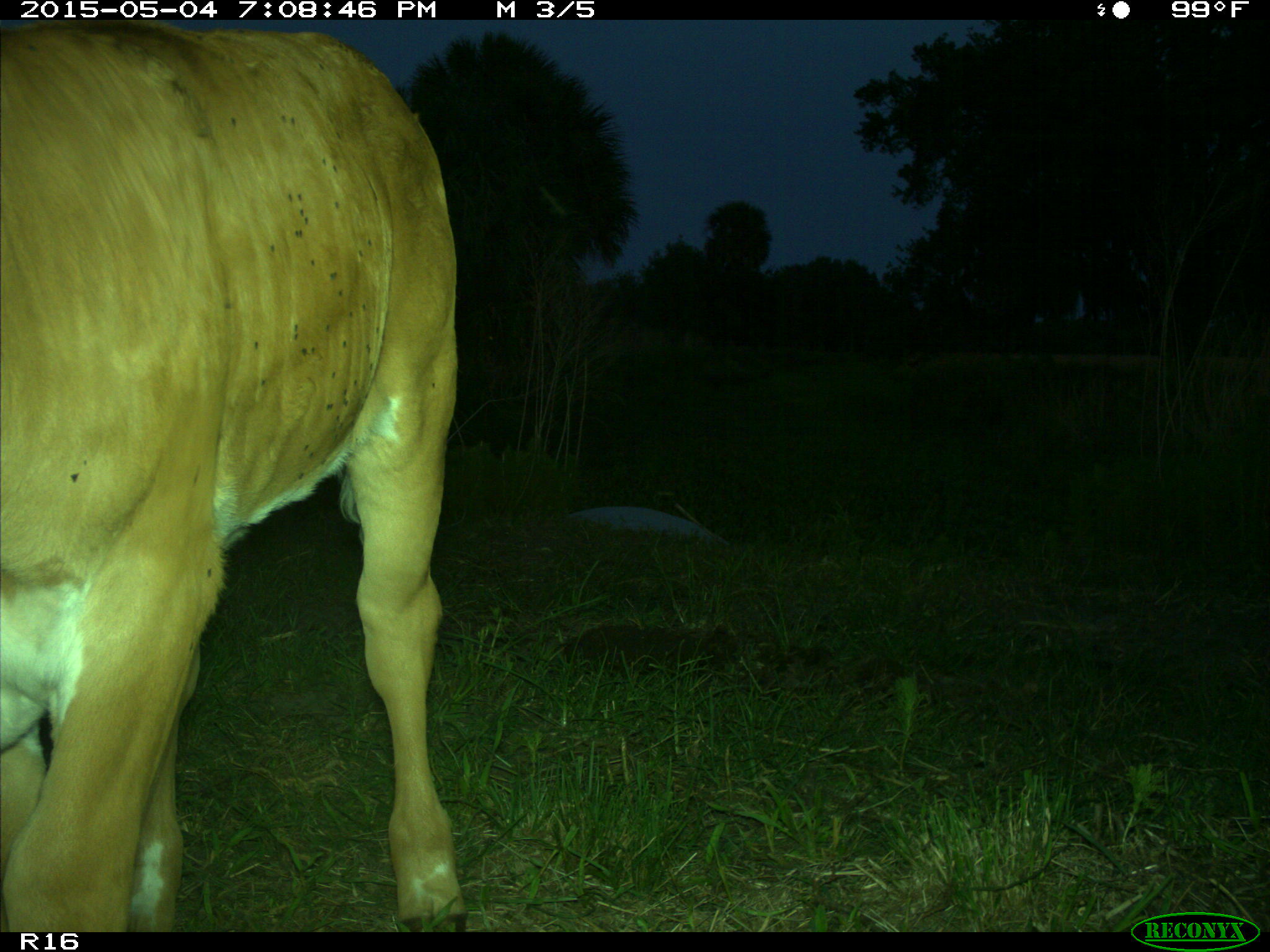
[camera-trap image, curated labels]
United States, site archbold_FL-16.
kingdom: Animalia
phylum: Chordata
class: Mammalia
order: Artiodactyla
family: Bovidae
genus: Bos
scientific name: Bos taurus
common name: domestic cow